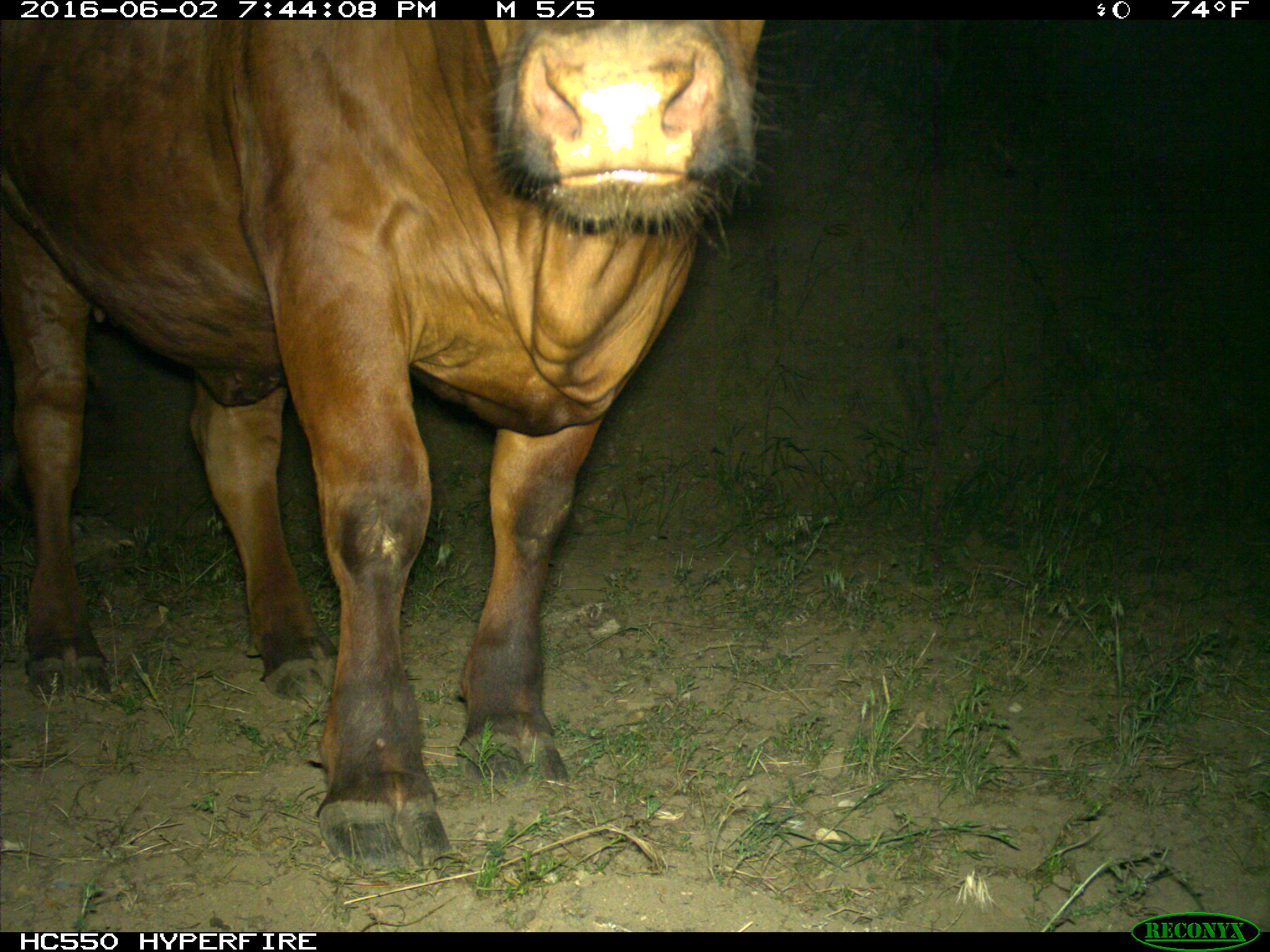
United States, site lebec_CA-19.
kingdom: Animalia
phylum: Chordata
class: Mammalia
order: Artiodactyla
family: Bovidae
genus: Bos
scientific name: Bos taurus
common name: domestic cow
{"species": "Bos taurus (domestic cow)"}